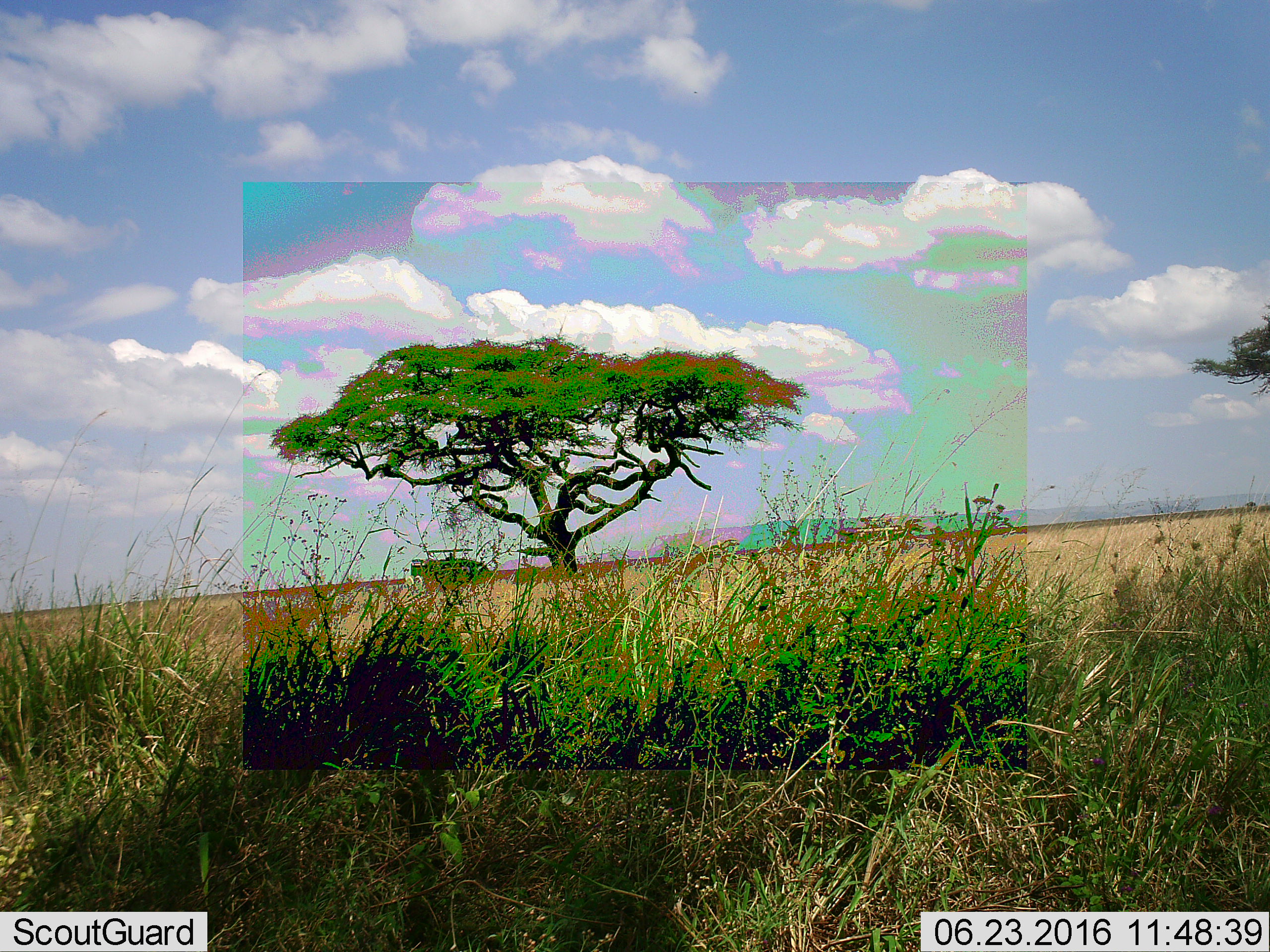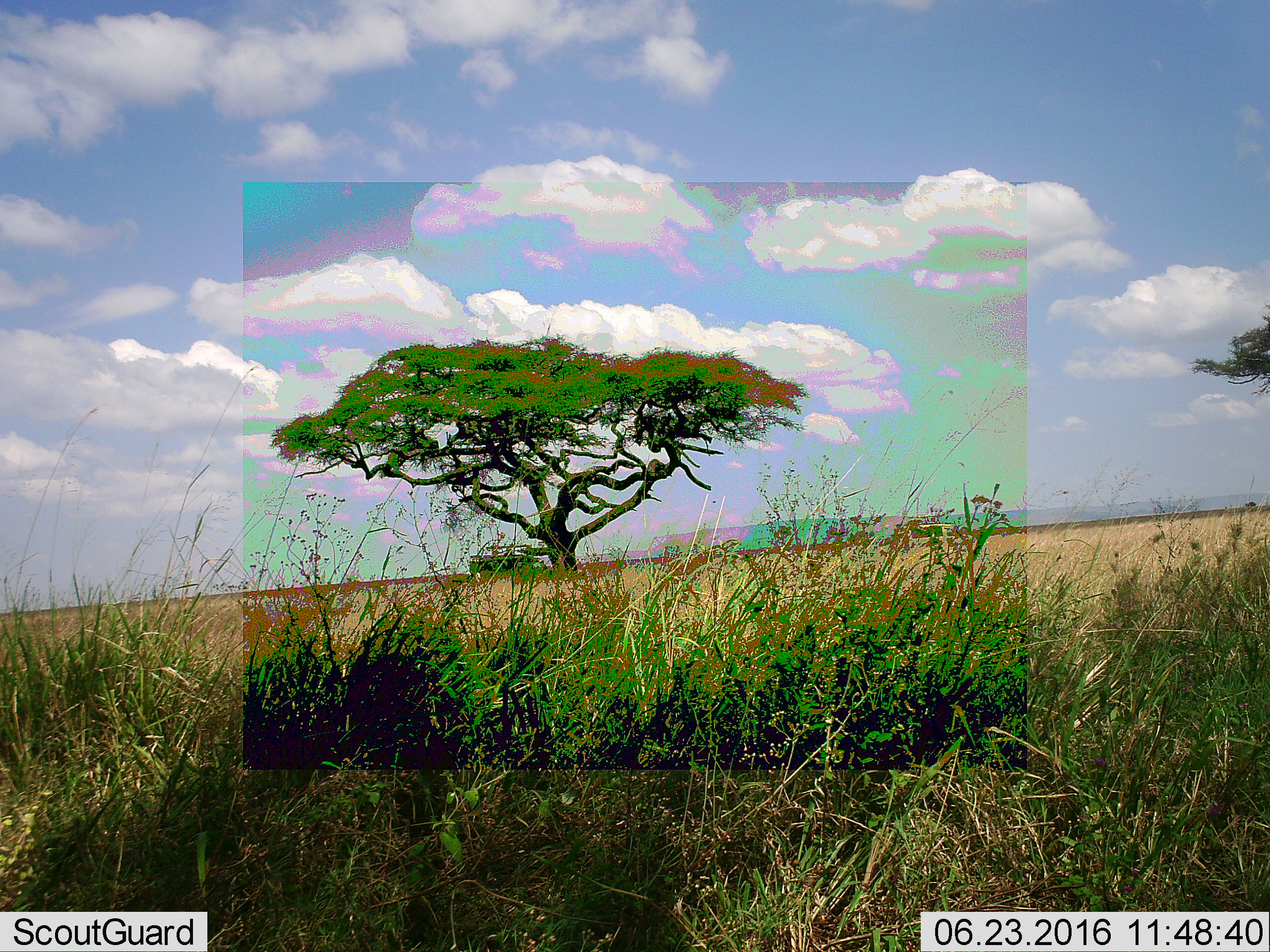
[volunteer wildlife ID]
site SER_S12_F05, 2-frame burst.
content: unidentified animal